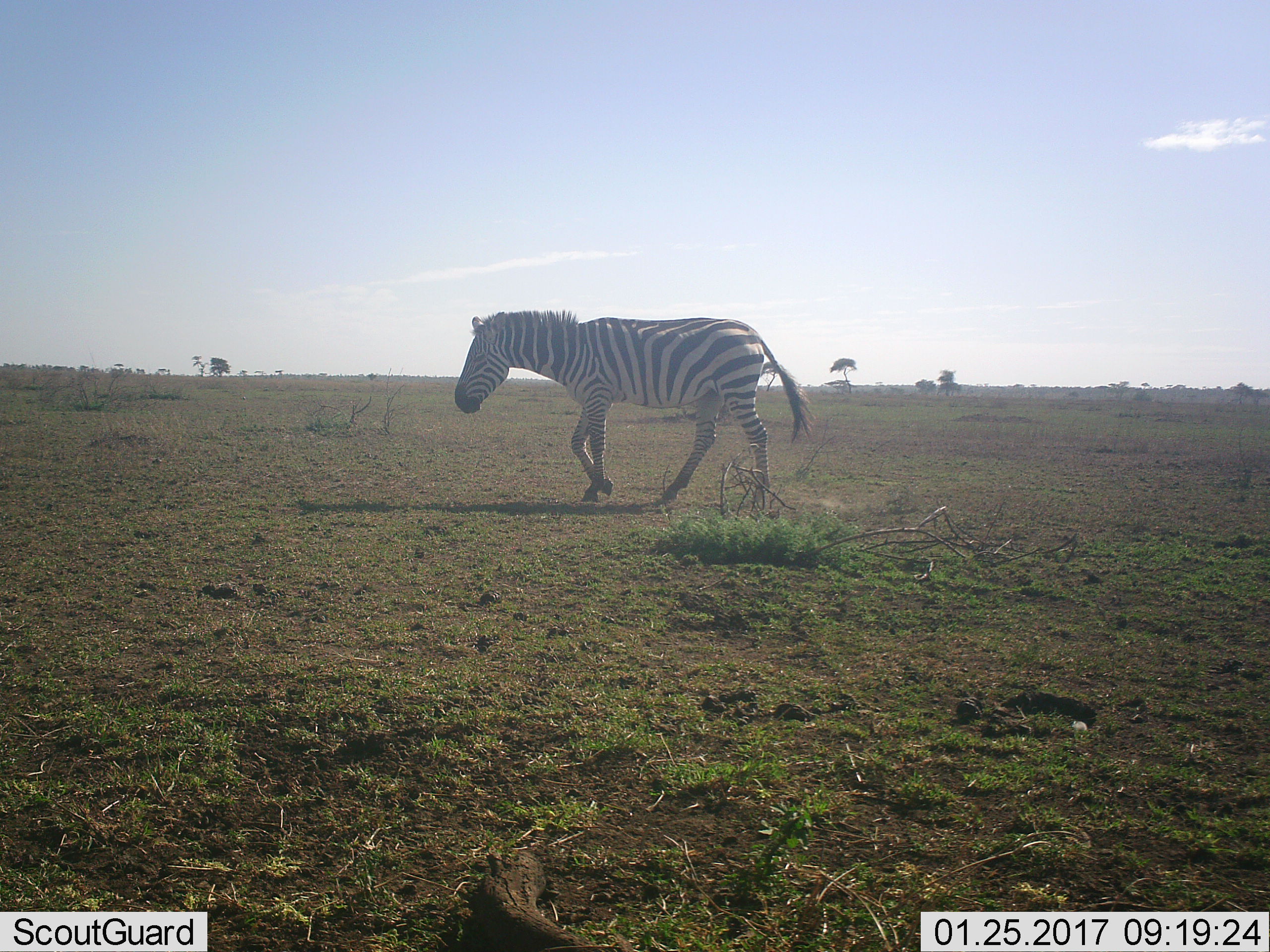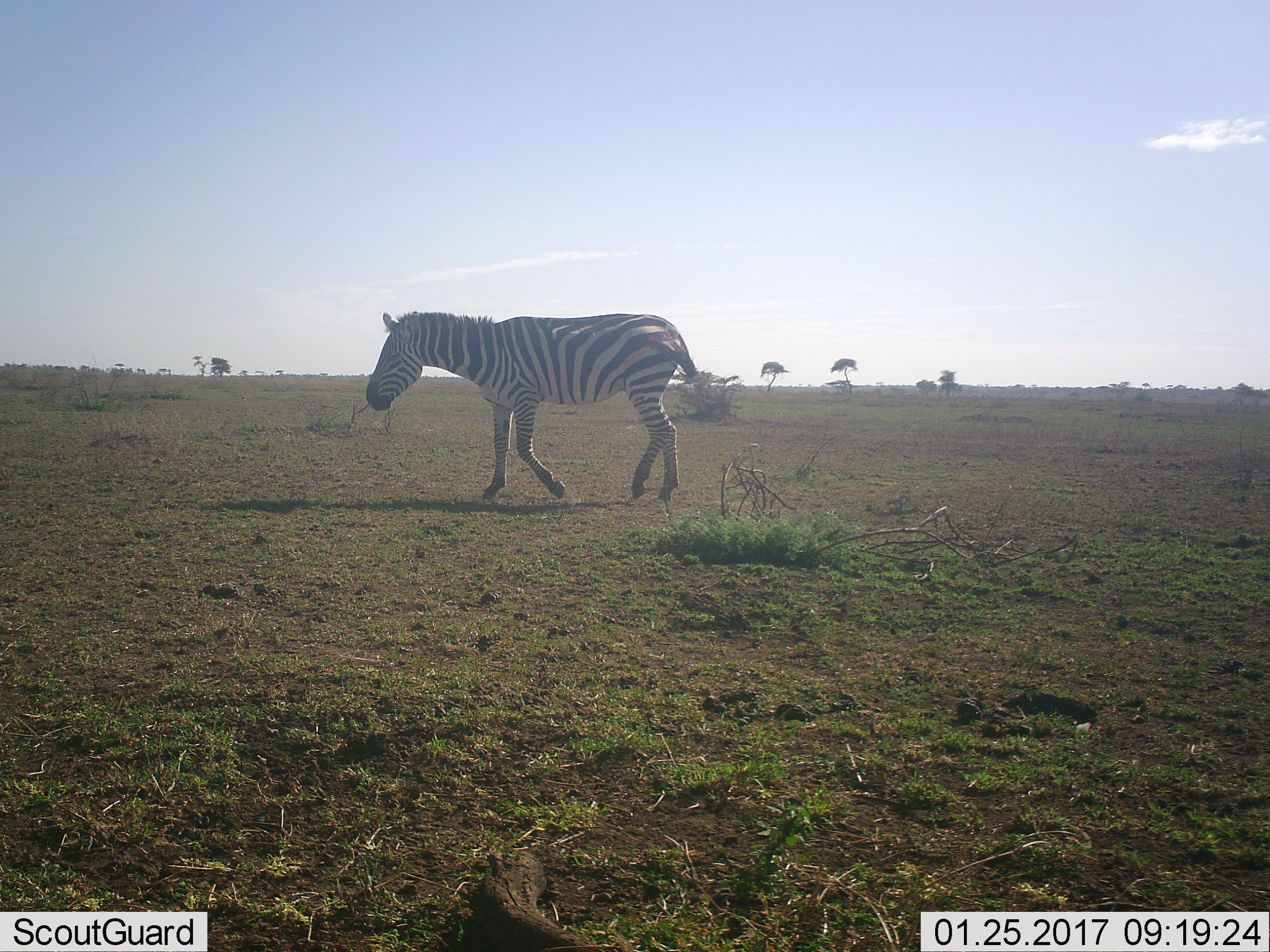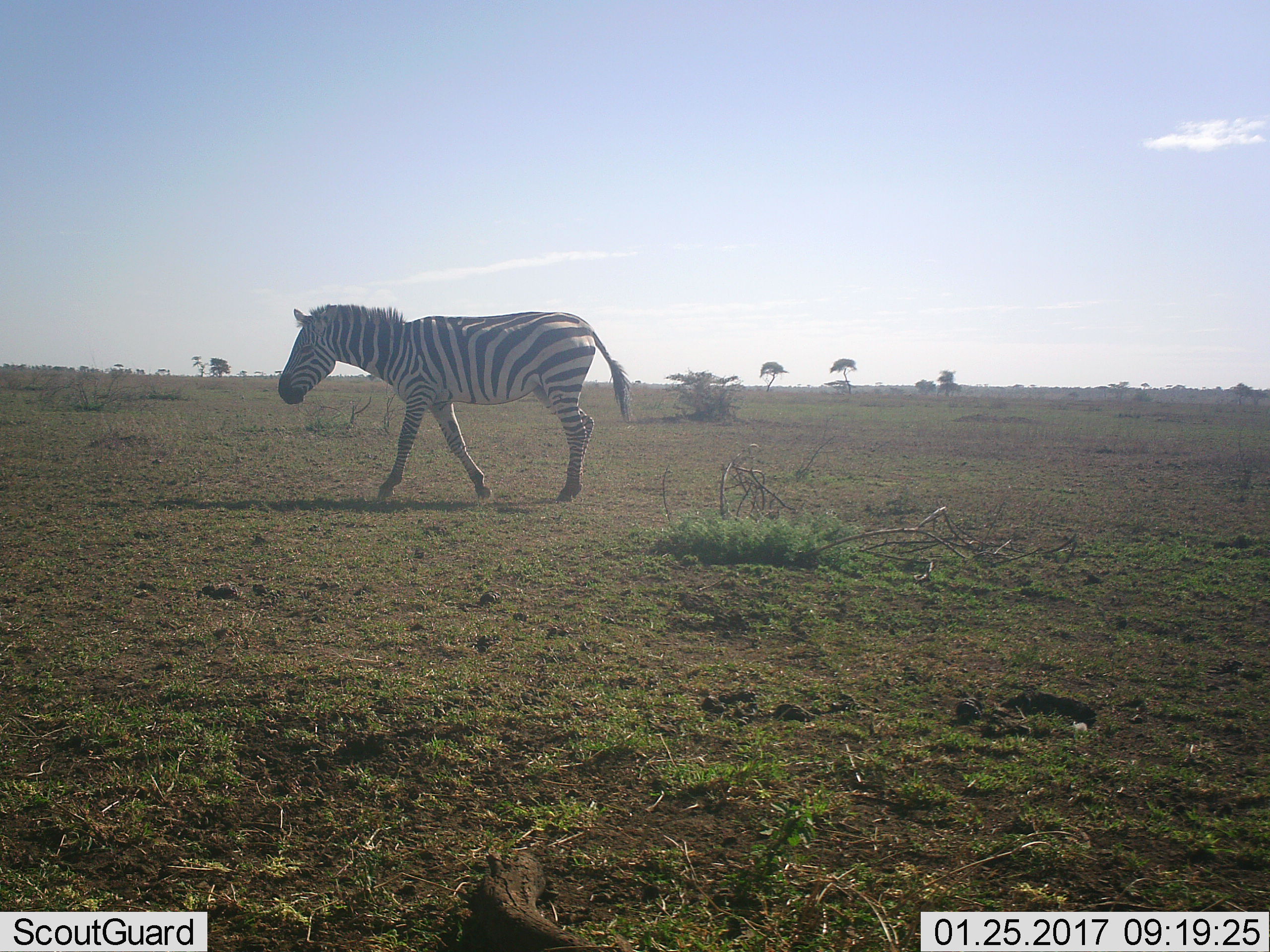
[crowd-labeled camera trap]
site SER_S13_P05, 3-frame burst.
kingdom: Animalia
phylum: Chordata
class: Mammalia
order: Perissodactyla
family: Equidae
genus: Equus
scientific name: Equus quagga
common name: plains zebra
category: zebraplains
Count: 1.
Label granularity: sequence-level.